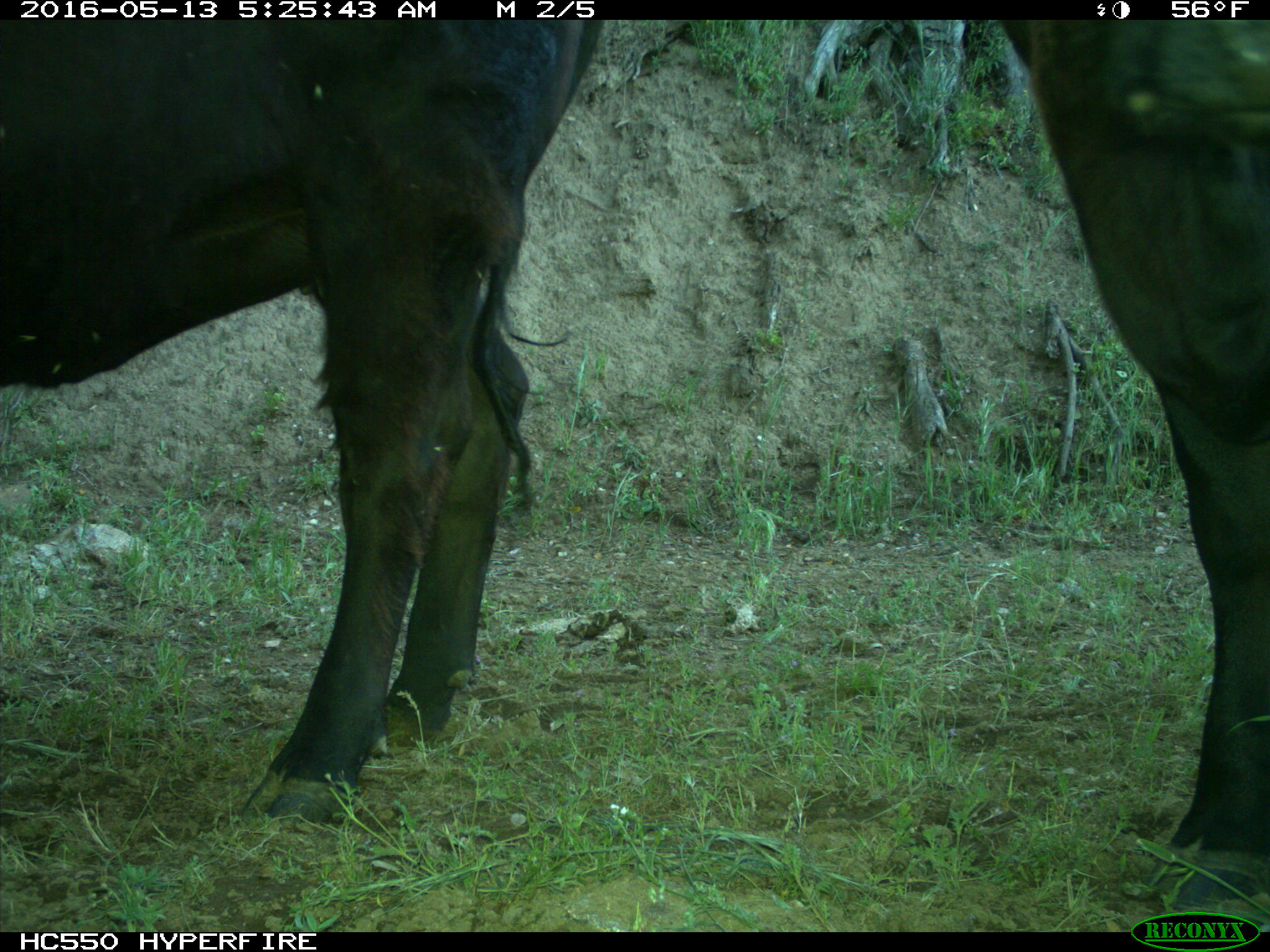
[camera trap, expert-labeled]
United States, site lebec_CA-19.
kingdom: Animalia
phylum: Chordata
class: Mammalia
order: Artiodactyla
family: Bovidae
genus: Bos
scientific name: Bos taurus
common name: domestic cow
Bos taurus (domestic cow).